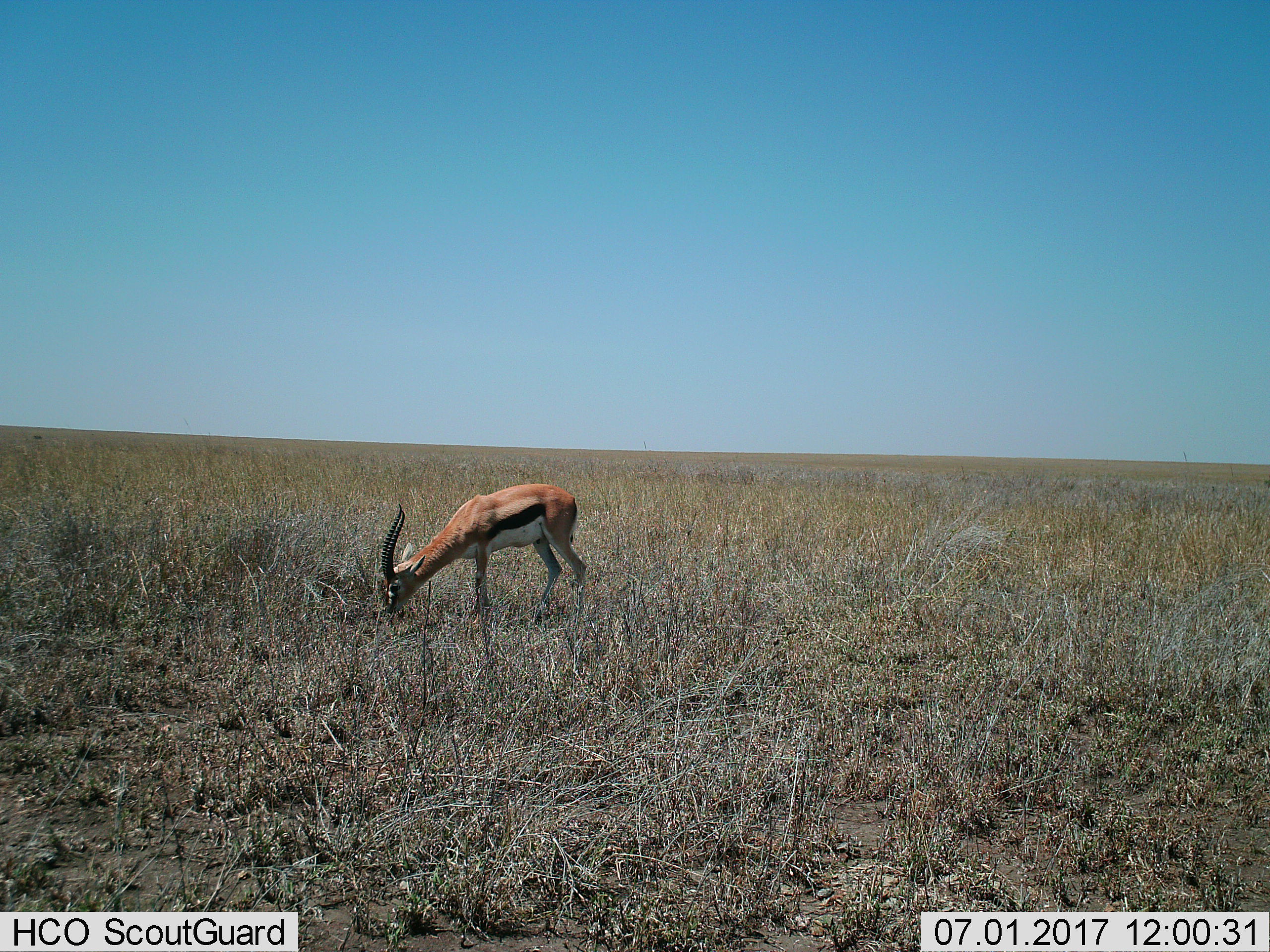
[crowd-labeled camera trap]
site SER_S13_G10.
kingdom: Animalia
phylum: Chordata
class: Mammalia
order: Artiodactyla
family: Bovidae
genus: Eudorcas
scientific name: Eudorcas thomsonii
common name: thomson's gazelle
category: gazellethomsons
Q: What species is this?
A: Gazellethomsons (thomson's gazelle) (Eudorcas thomsonii).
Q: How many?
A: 1.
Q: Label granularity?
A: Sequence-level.